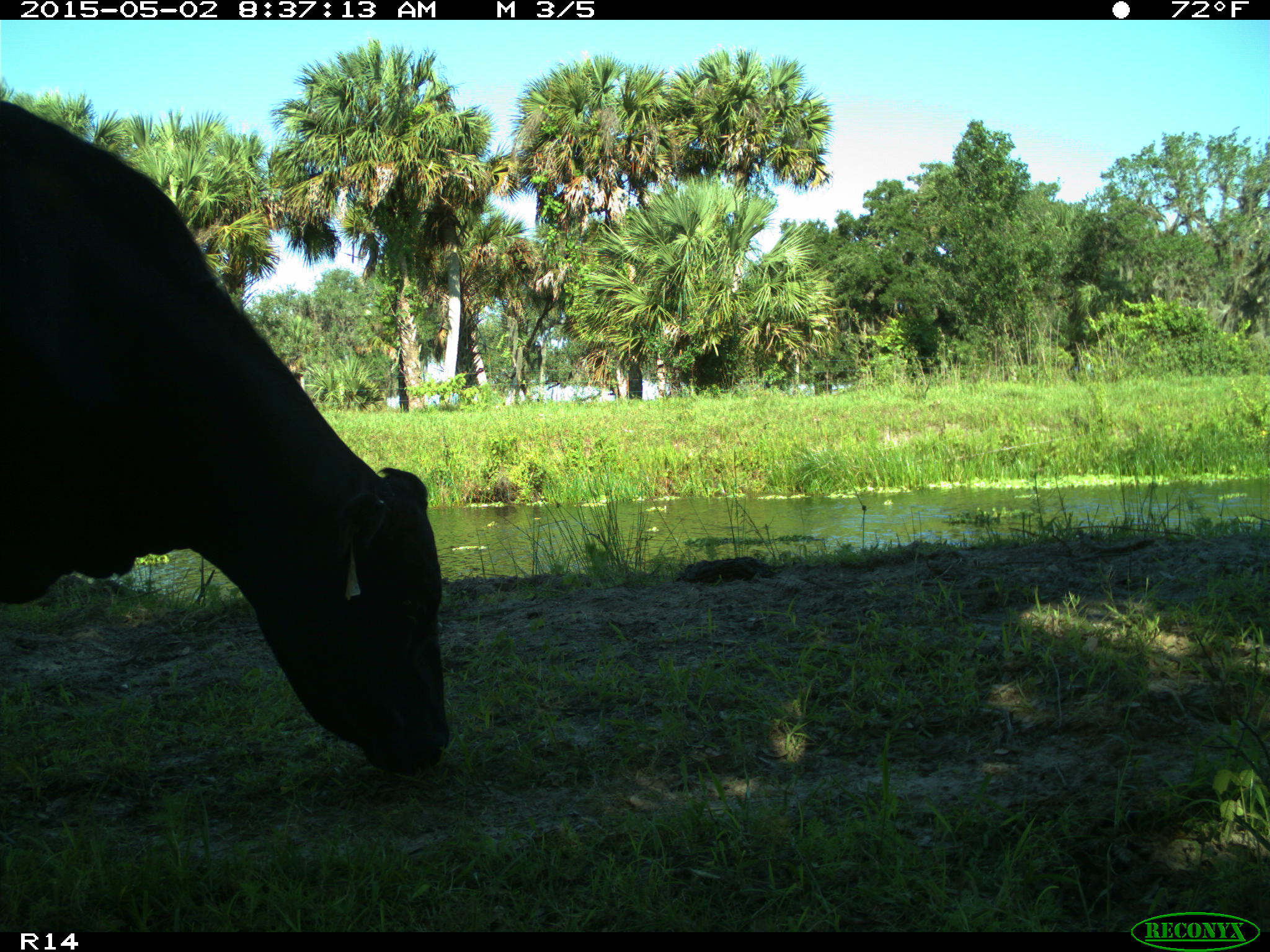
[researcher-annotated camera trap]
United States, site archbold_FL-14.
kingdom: Animalia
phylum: Chordata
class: Mammalia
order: Artiodactyla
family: Bovidae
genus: Bos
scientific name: Bos taurus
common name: domestic cow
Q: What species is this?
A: Bos taurus (domestic cow).